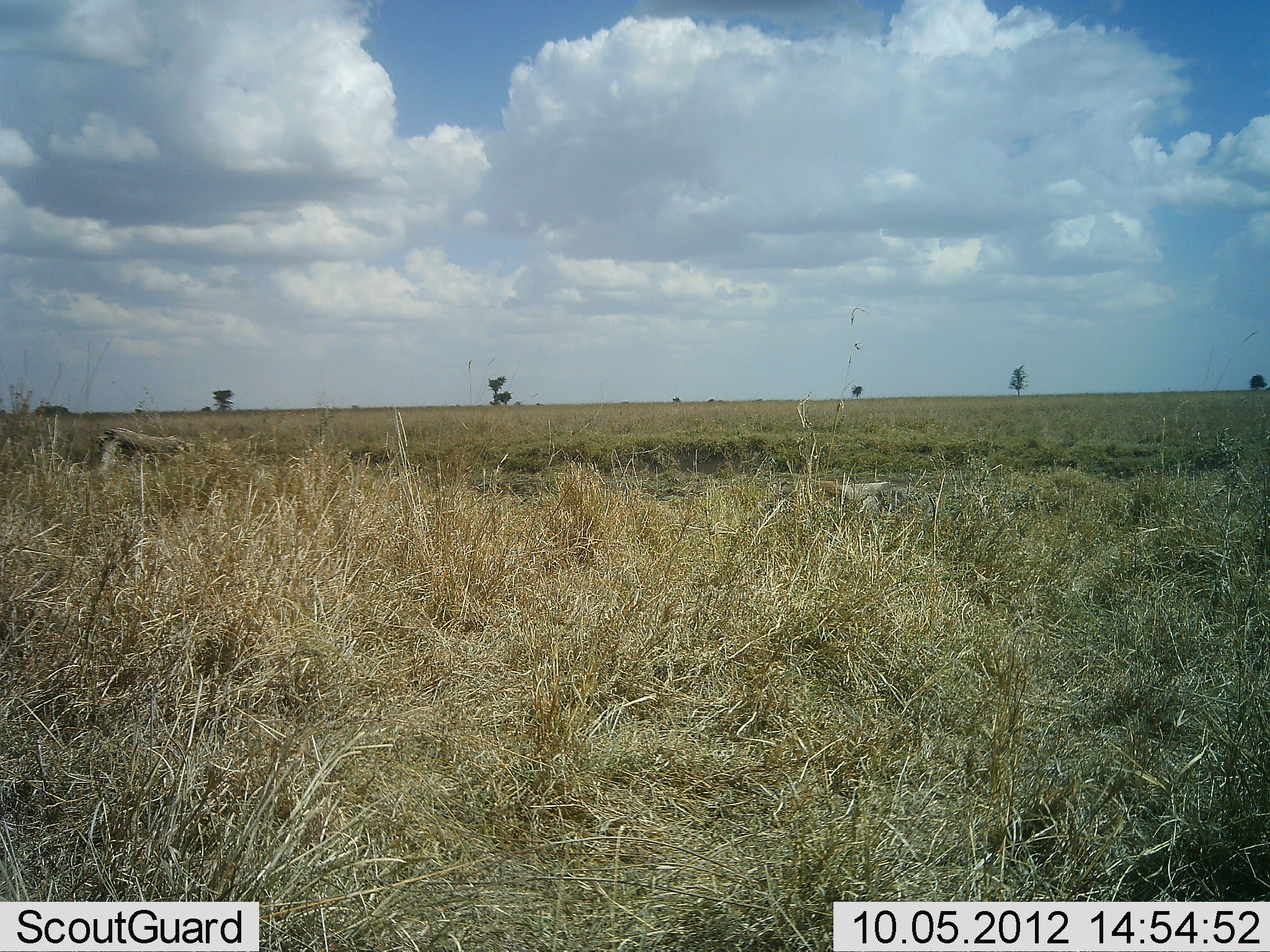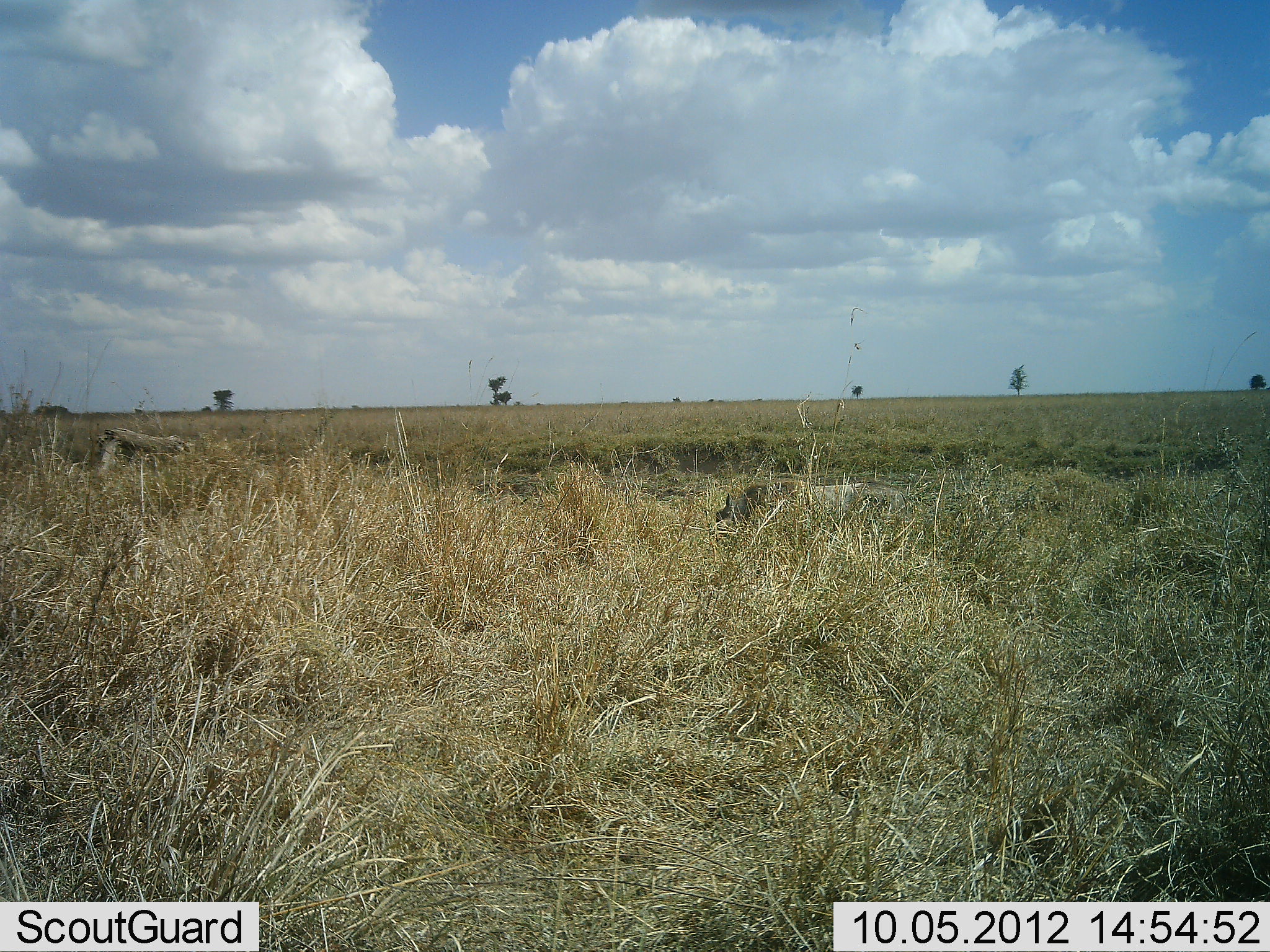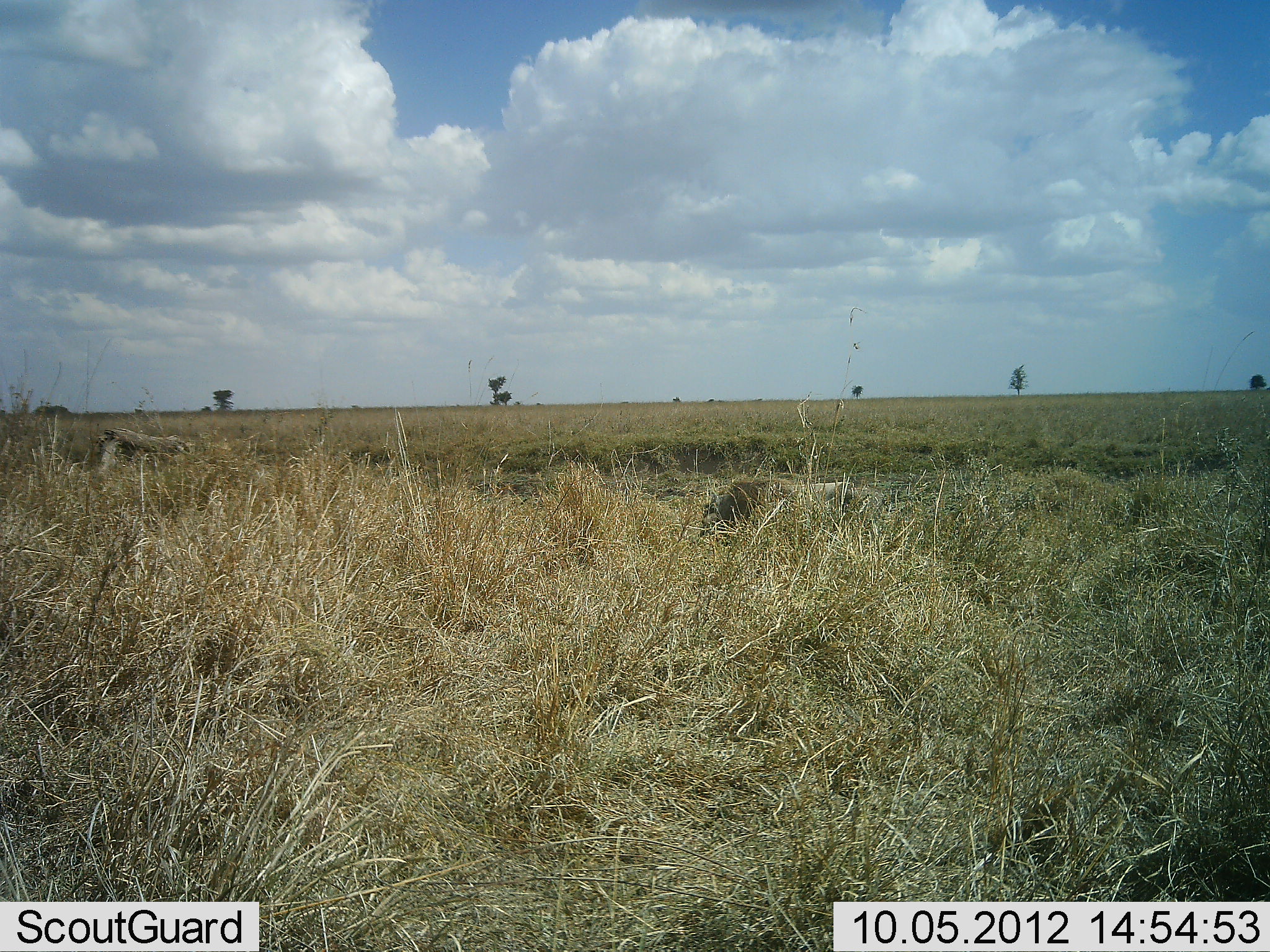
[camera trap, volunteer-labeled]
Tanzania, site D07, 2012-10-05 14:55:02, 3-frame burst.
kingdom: Animalia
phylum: Chordata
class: Mammalia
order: Carnivora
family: Felidae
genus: Panthera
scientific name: Panthera leo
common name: lion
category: lionmale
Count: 1.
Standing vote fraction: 6%.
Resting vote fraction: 0%.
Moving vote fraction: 94%.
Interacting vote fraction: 0%.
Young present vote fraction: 0%.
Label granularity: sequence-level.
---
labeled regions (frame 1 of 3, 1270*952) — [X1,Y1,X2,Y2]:
animal: [781,477,937,524]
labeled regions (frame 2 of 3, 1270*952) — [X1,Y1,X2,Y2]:
animal: [716,480,910,531]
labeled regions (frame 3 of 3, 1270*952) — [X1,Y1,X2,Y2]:
animal: [698,476,864,537]